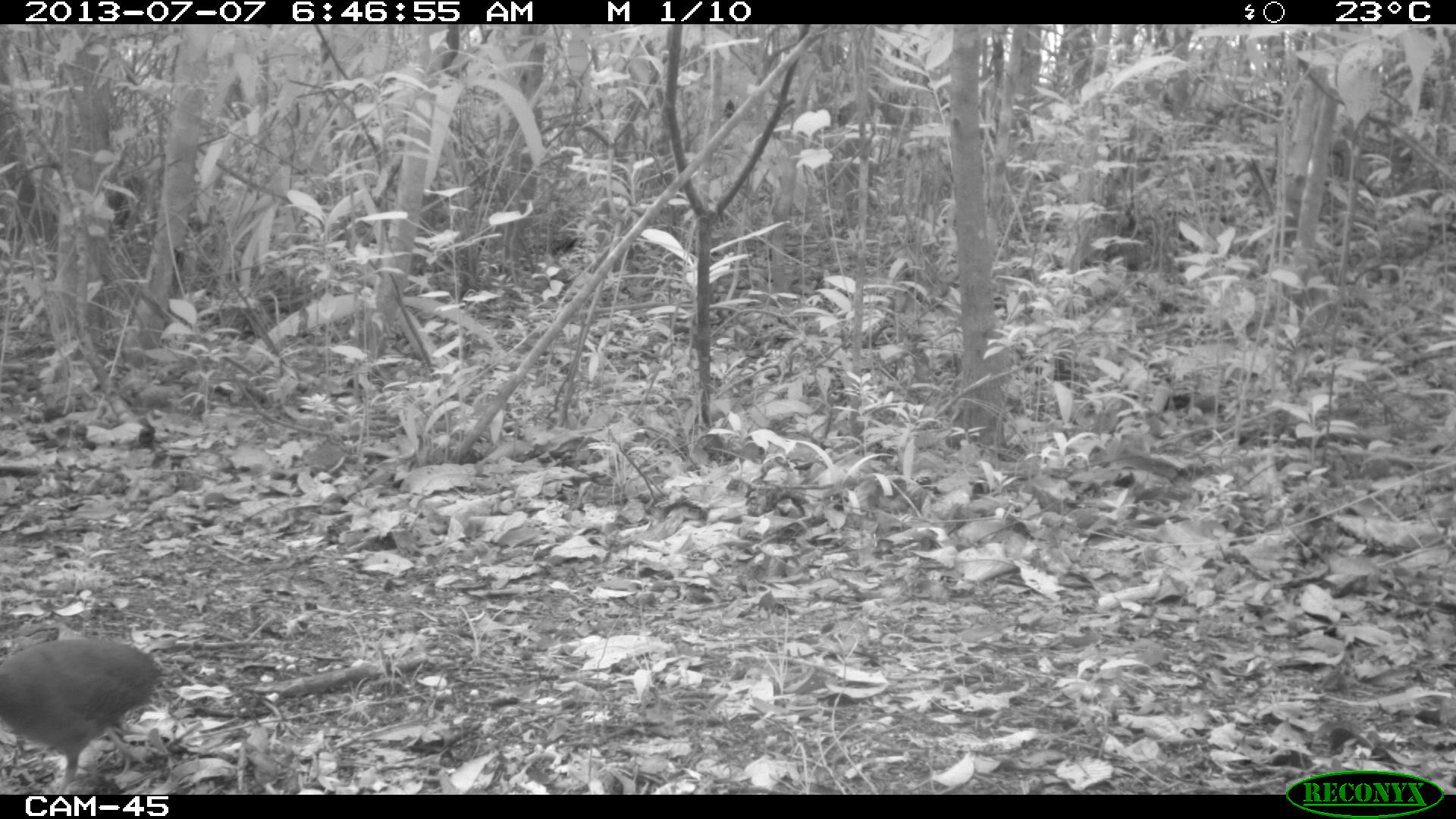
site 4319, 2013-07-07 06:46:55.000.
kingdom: Animalia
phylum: Chordata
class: Aves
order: Tinamiformes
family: Tinamidae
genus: Tinamus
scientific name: Tinamus major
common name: great tinamou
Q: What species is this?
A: Tinamus major (great tinamou).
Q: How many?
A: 1.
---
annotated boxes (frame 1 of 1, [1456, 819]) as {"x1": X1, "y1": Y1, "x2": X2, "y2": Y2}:
tinamus major: {"x1": 0, "y1": 638, "x2": 168, "y2": 793}